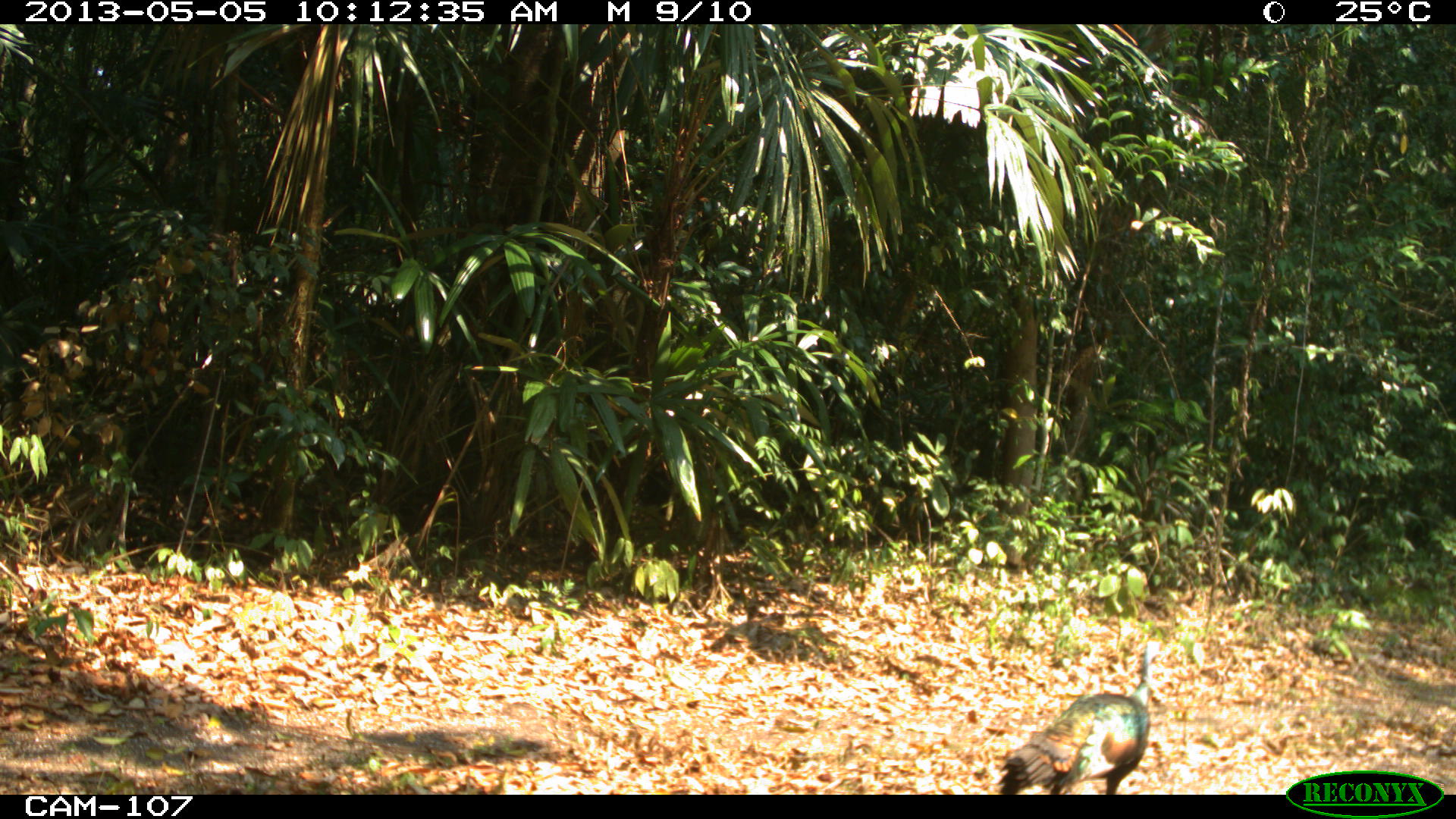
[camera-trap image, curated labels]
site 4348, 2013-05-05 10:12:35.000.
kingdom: Animalia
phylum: Chordata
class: Aves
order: Galliformes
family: Phasianidae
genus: Meleagris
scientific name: Meleagris ocellata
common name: ocellated turkey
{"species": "Meleagris ocellata (ocellated turkey)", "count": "1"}